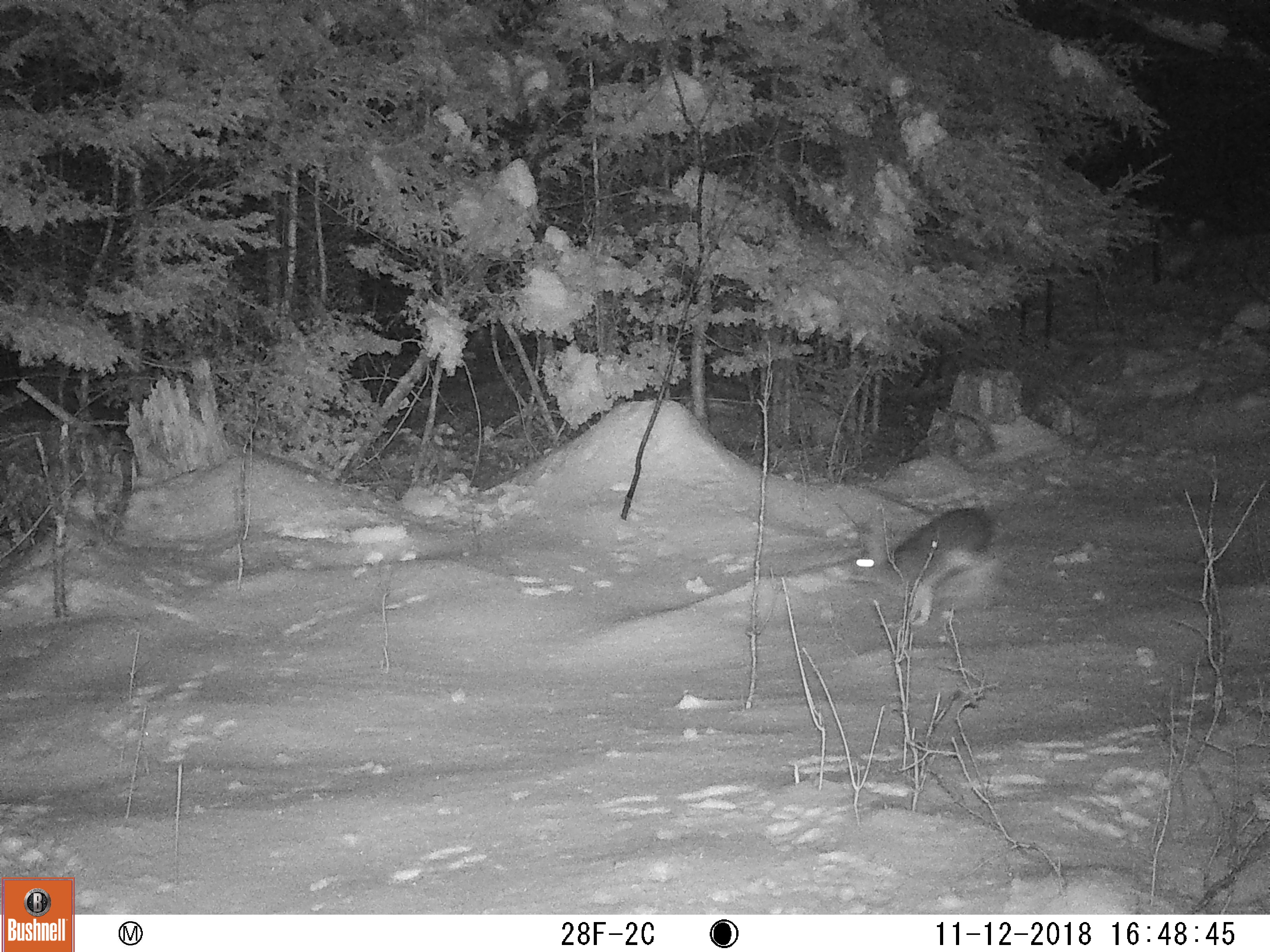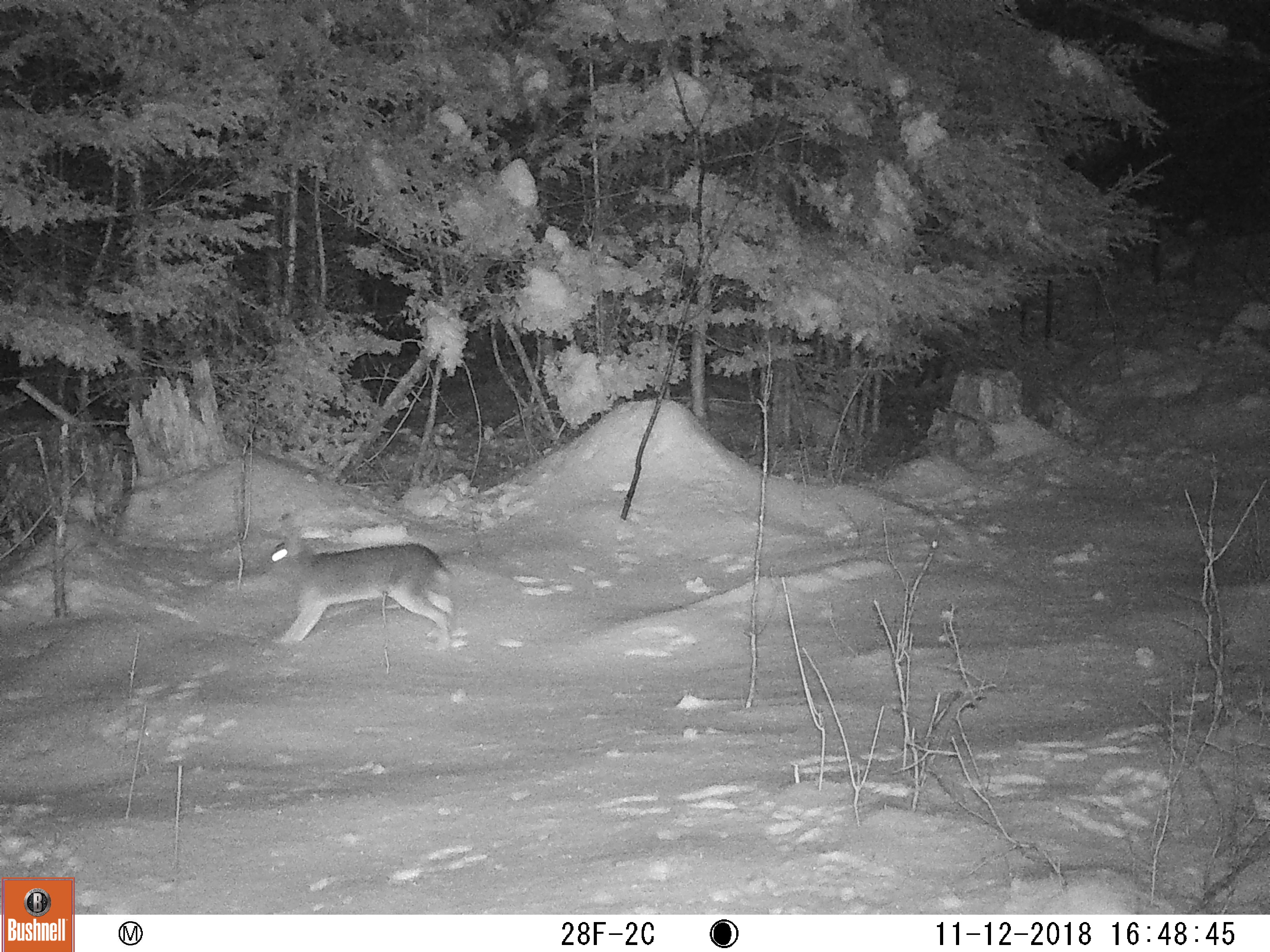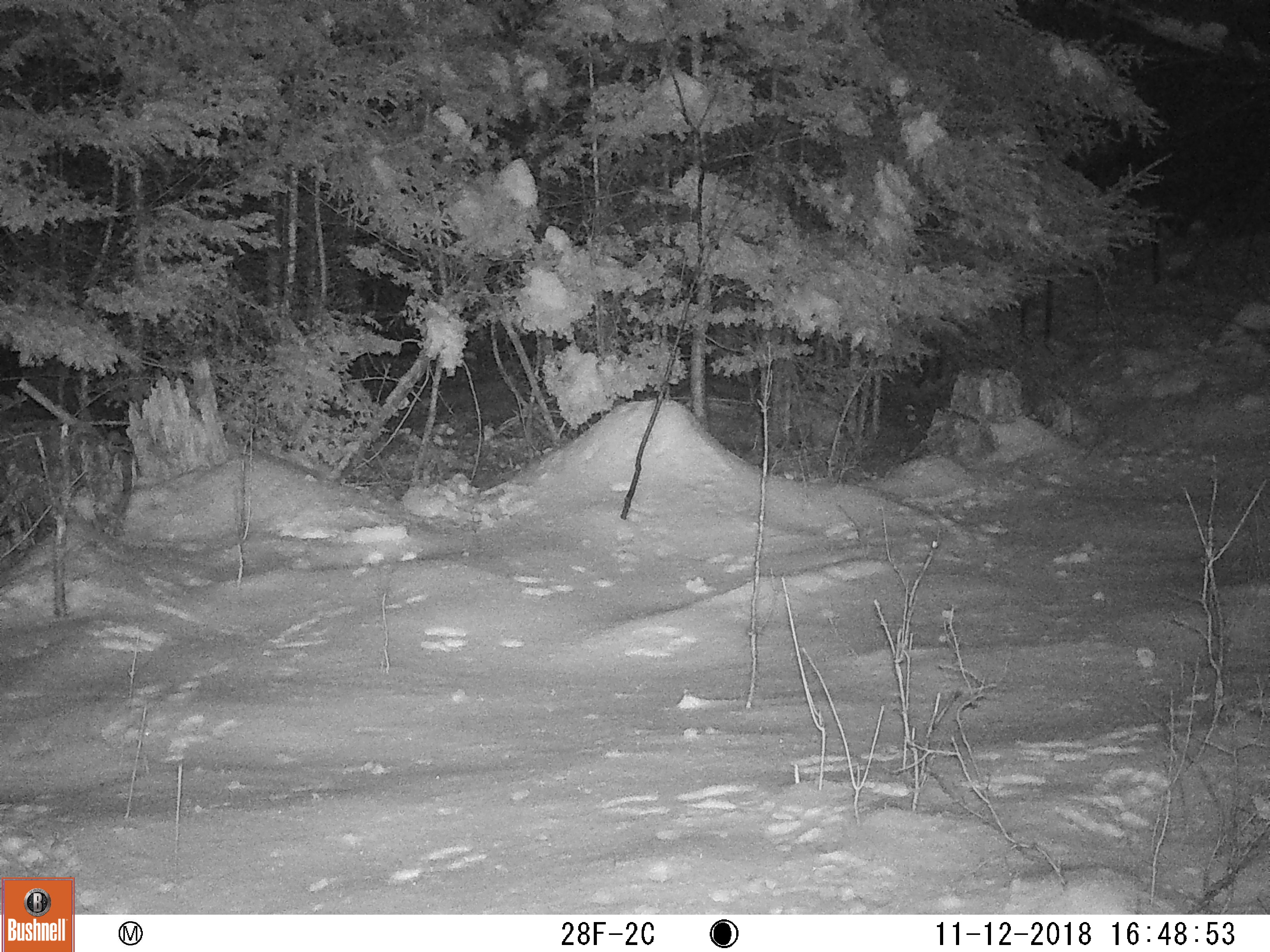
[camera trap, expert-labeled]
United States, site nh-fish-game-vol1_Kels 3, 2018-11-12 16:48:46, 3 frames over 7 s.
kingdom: Animalia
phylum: Chordata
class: Mammalia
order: Lagomorpha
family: Leporidae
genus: Lepus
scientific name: Lepus americanus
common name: snowshoe hare